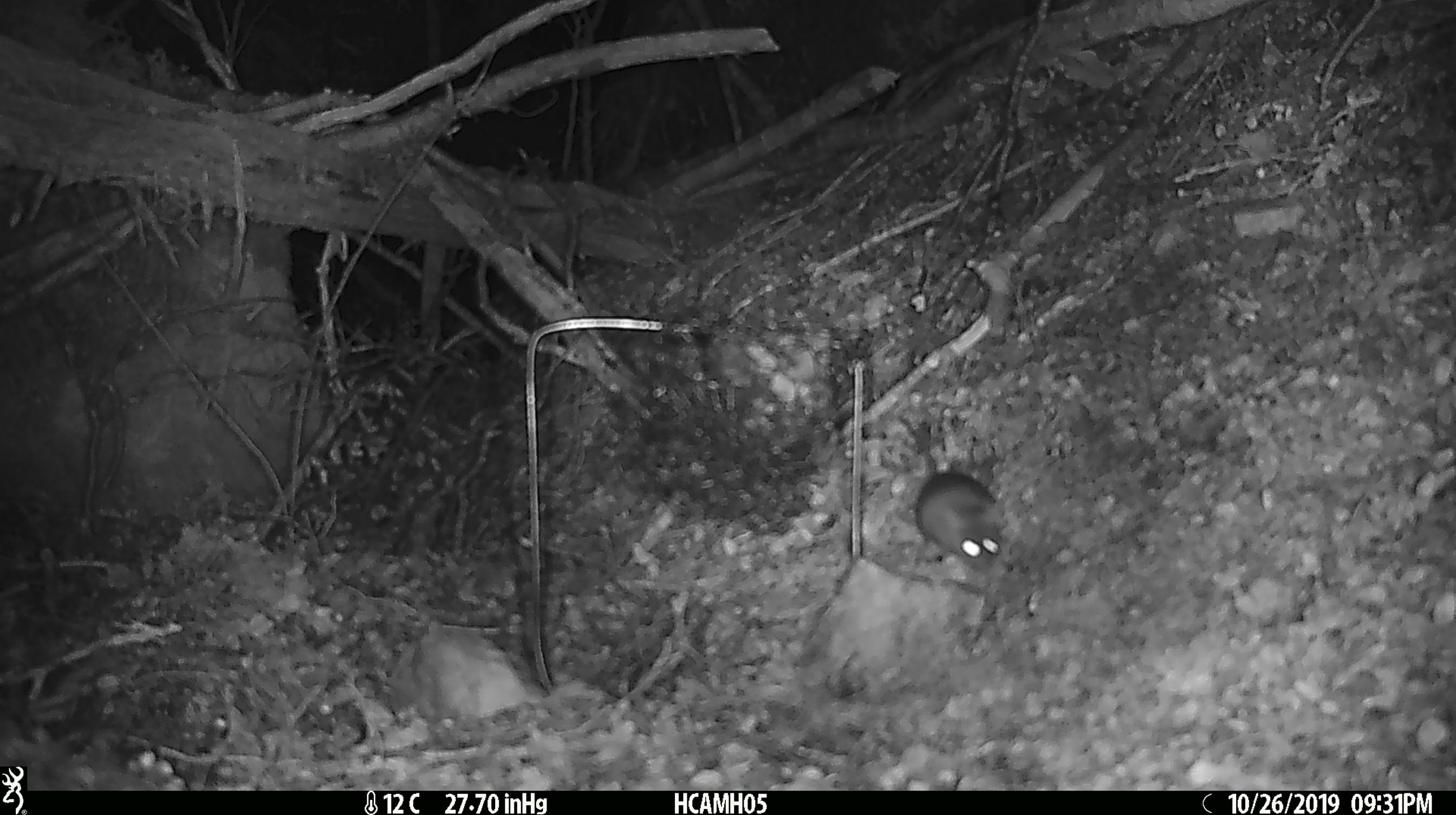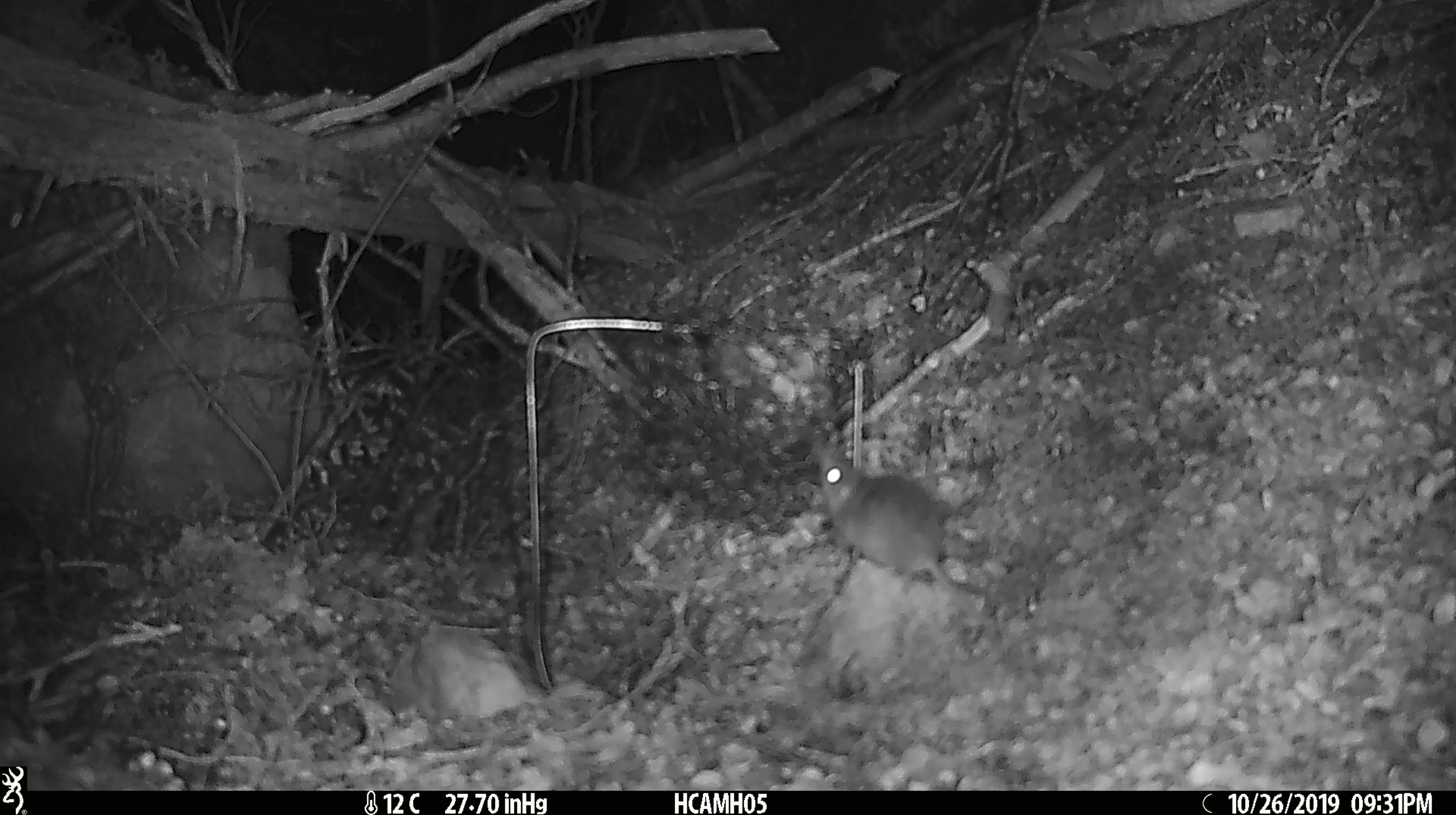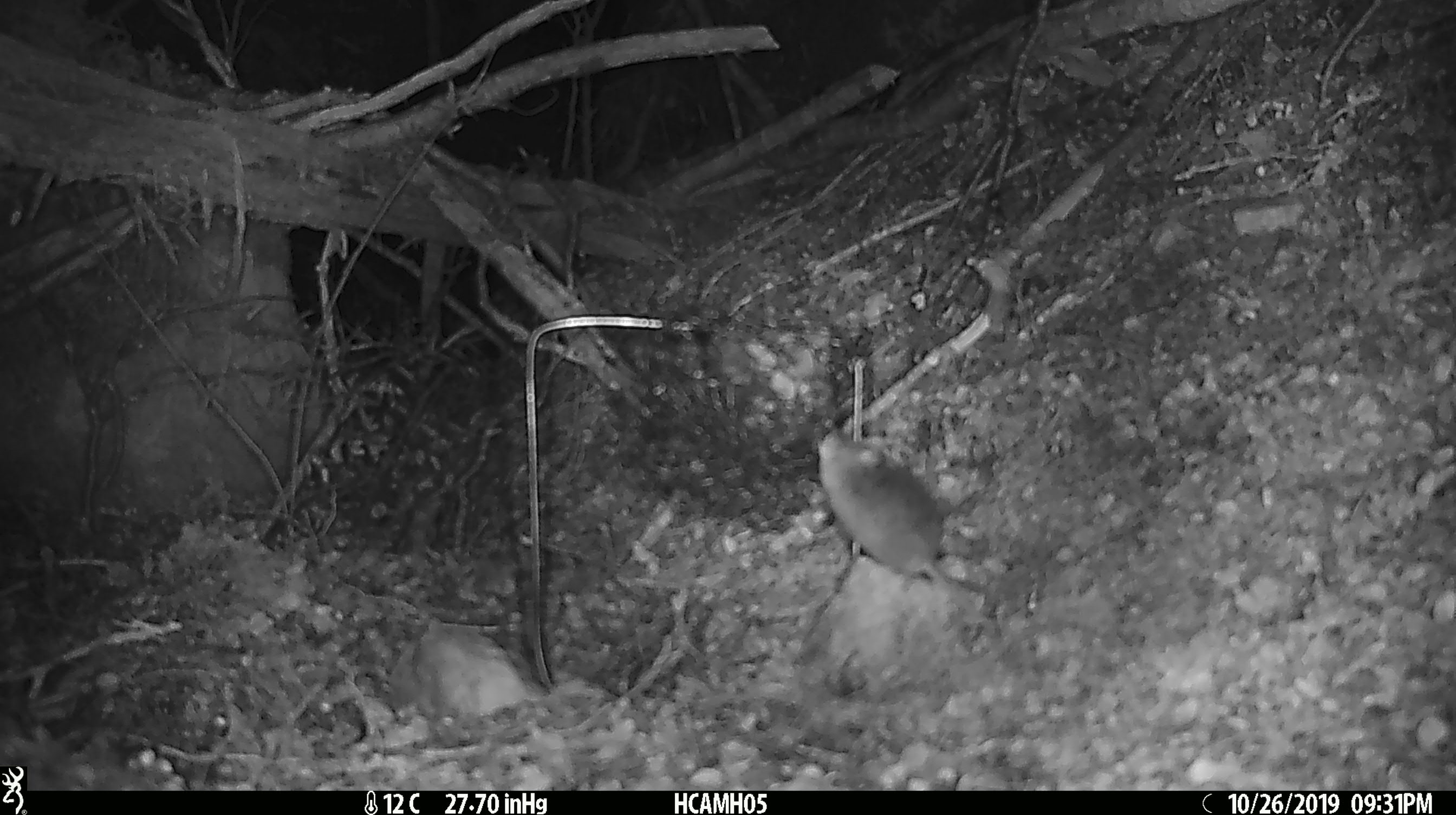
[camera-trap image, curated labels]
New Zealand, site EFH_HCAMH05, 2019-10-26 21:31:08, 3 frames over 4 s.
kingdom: Animalia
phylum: Chordata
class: Mammalia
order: Rodentia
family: Muridae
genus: Mus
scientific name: Mus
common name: mouse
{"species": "mouse (Mus)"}